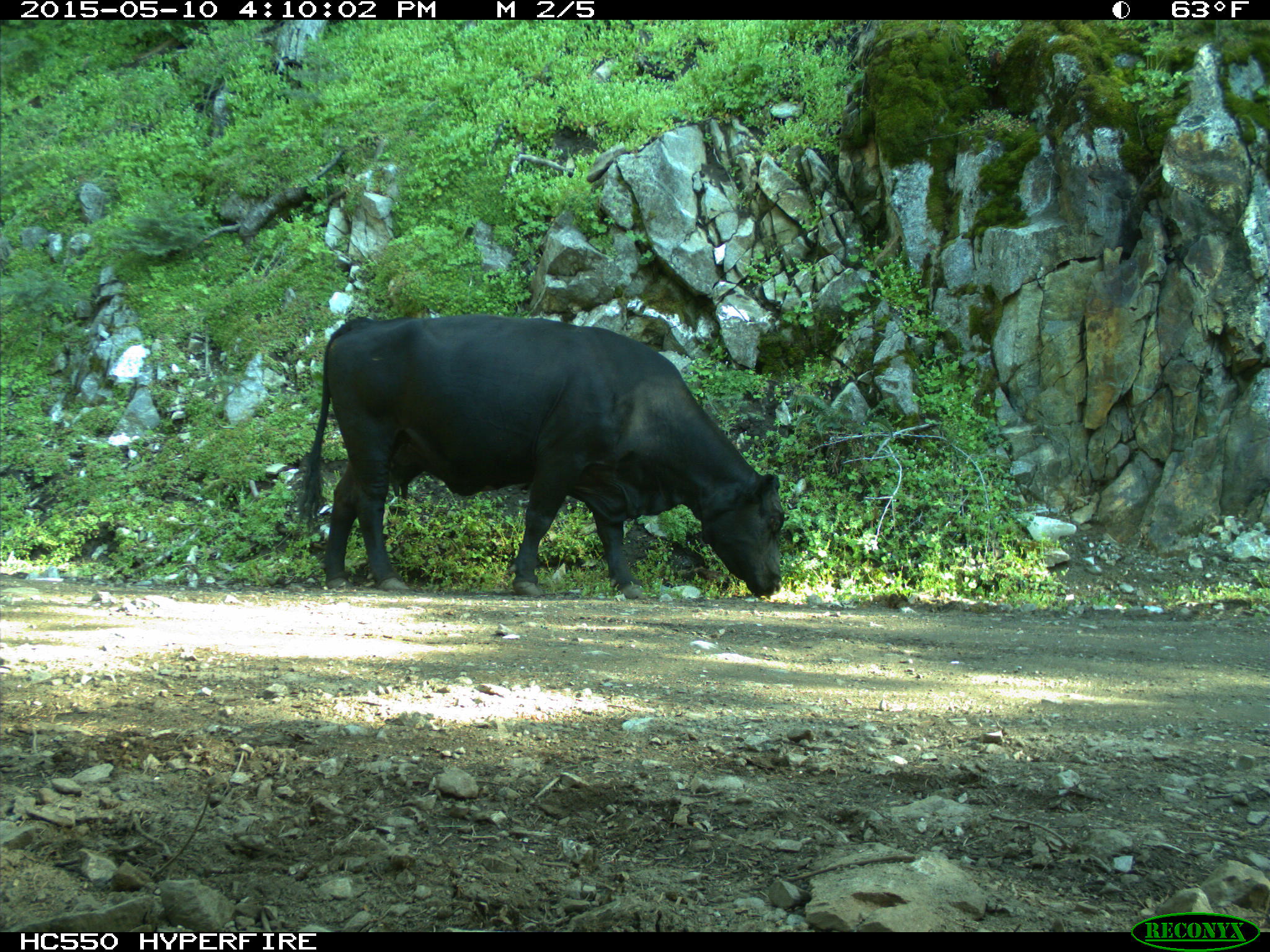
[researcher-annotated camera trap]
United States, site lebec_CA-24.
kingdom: Animalia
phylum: Chordata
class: Mammalia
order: Artiodactyla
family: Bovidae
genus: Bos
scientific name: Bos taurus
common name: domestic cow